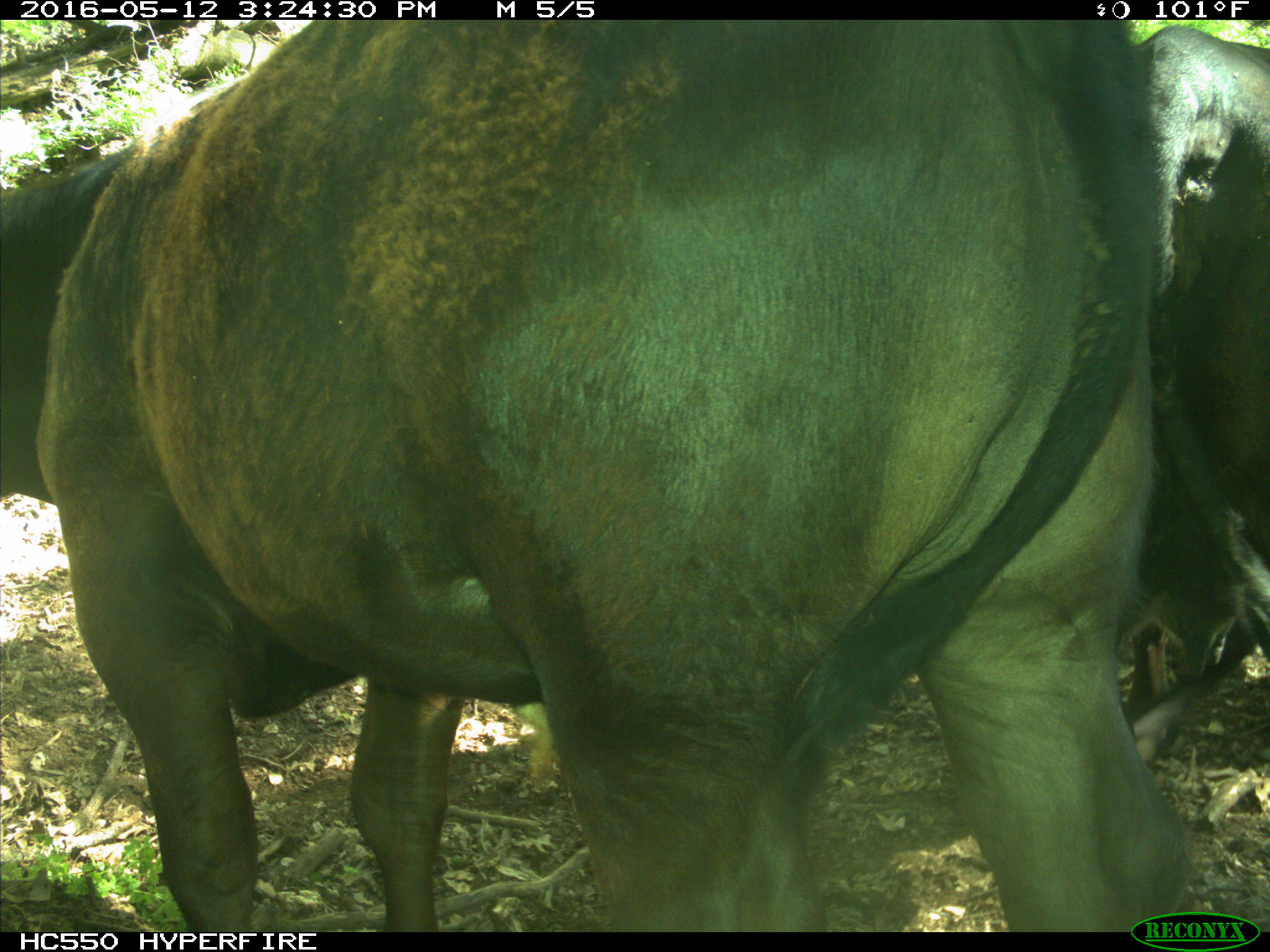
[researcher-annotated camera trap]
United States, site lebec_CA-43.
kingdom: Animalia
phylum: Chordata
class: Mammalia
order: Artiodactyla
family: Bovidae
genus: Bos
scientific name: Bos taurus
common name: domestic cow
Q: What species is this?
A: Bos taurus (domestic cow).